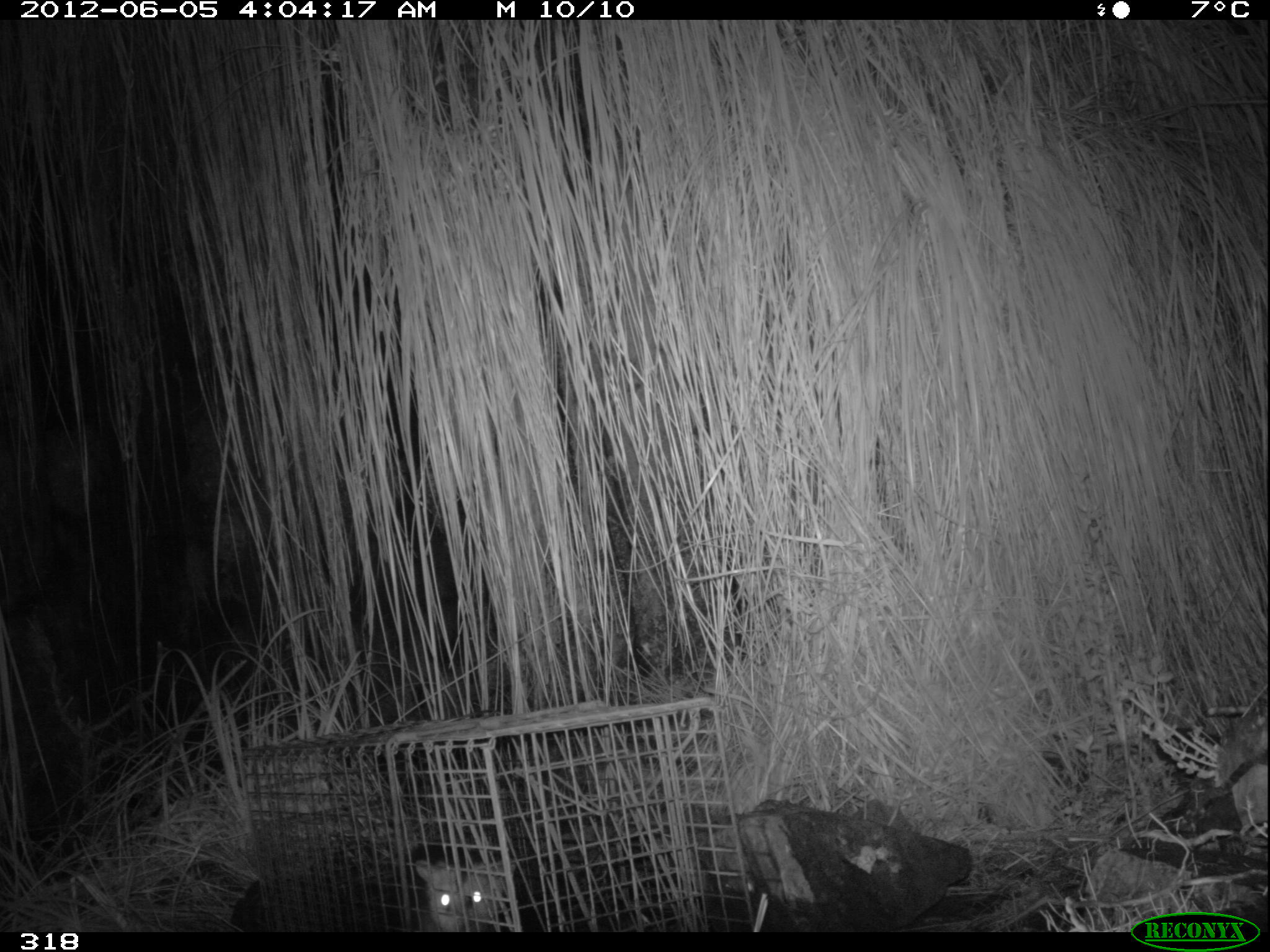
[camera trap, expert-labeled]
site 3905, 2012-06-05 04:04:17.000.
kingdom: Animalia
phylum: Chordata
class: Mammalia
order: Didelphimorphia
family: Didelphidae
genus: Didelphis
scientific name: Didelphis pernigra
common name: andean white-eared opossum